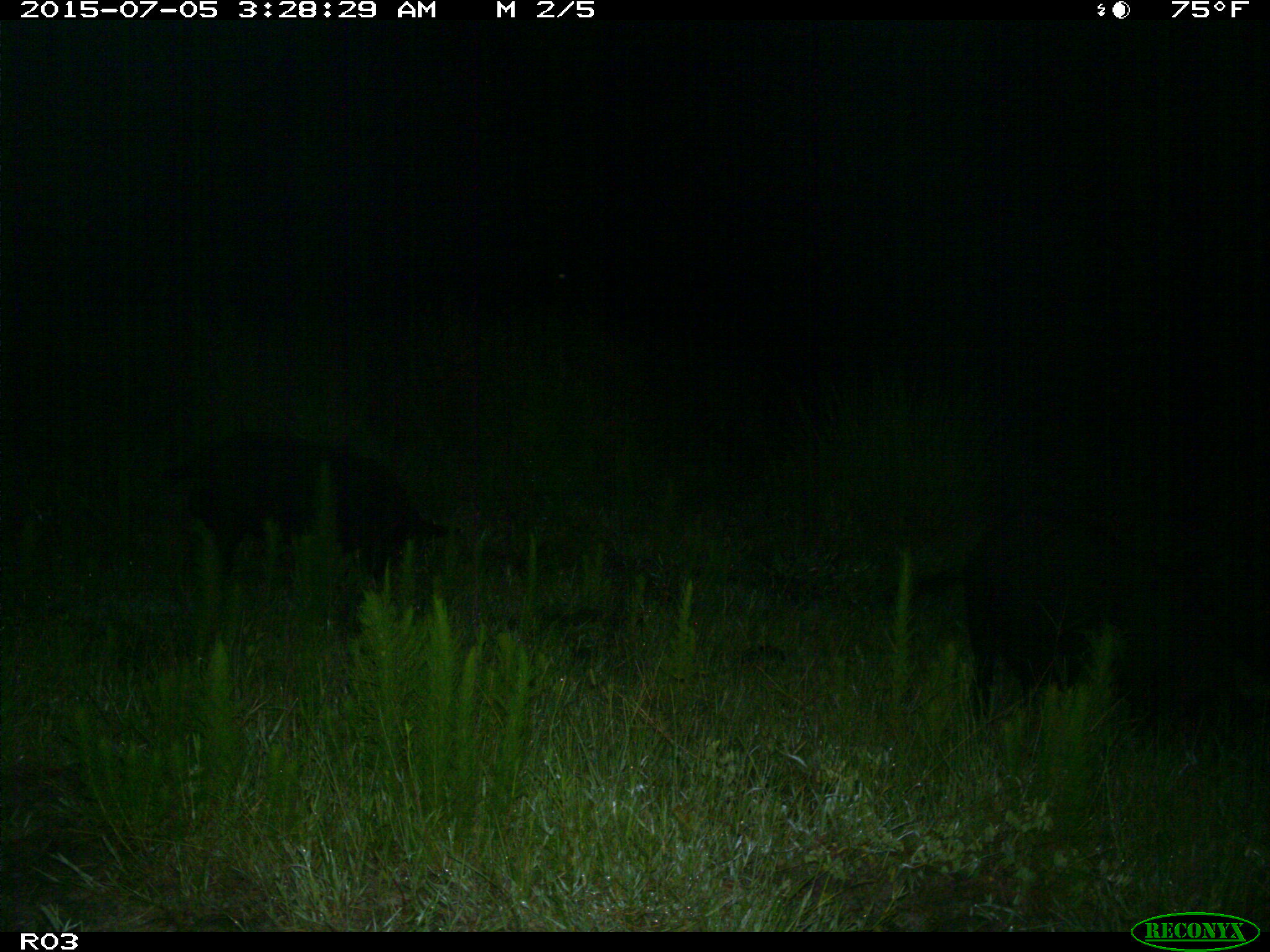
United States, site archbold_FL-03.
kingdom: Animalia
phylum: Chordata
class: Mammalia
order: Artiodactyla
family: Suidae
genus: Sus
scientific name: Sus scrofa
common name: wild boar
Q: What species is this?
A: Sus scrofa (wild boar).